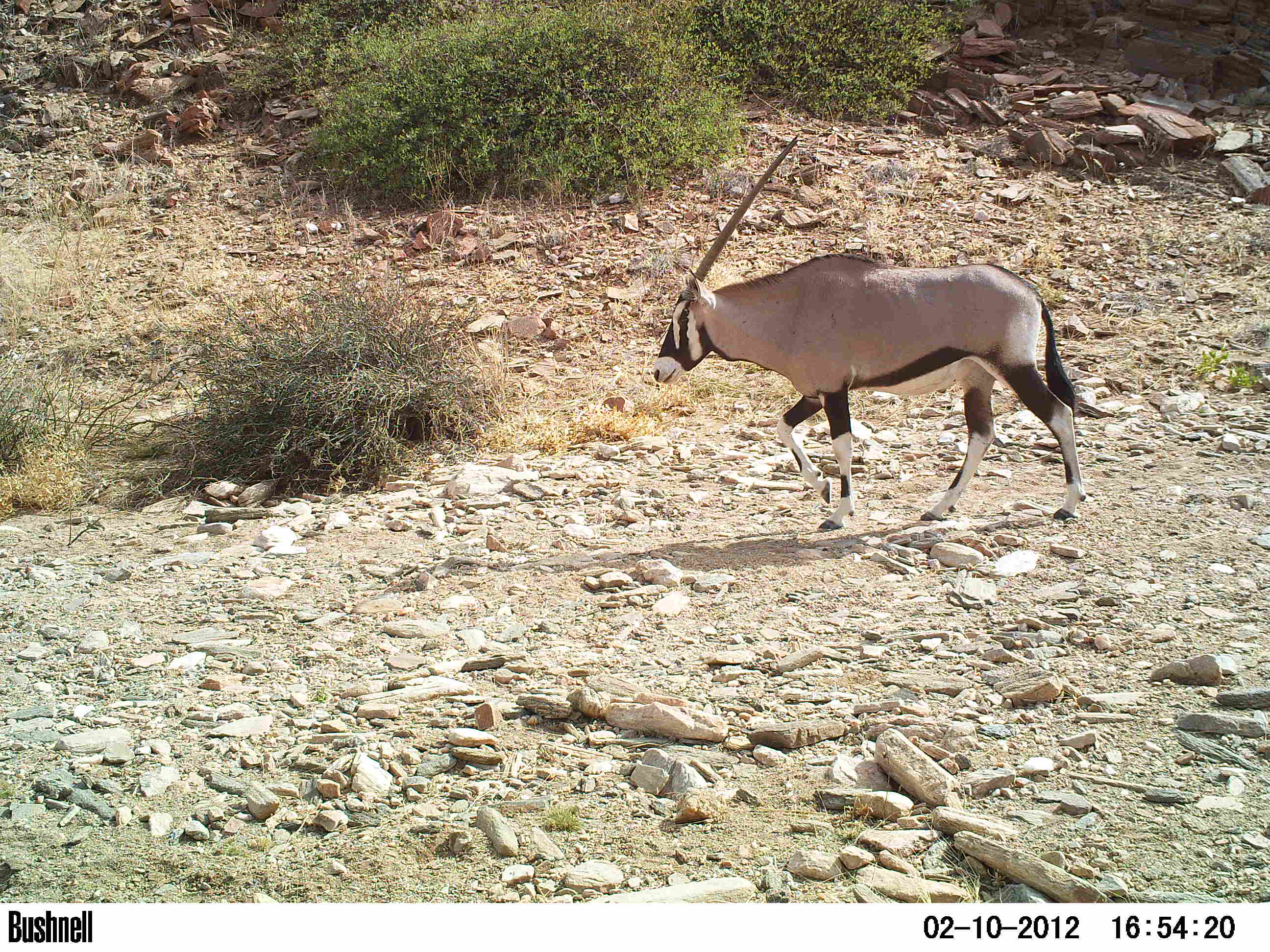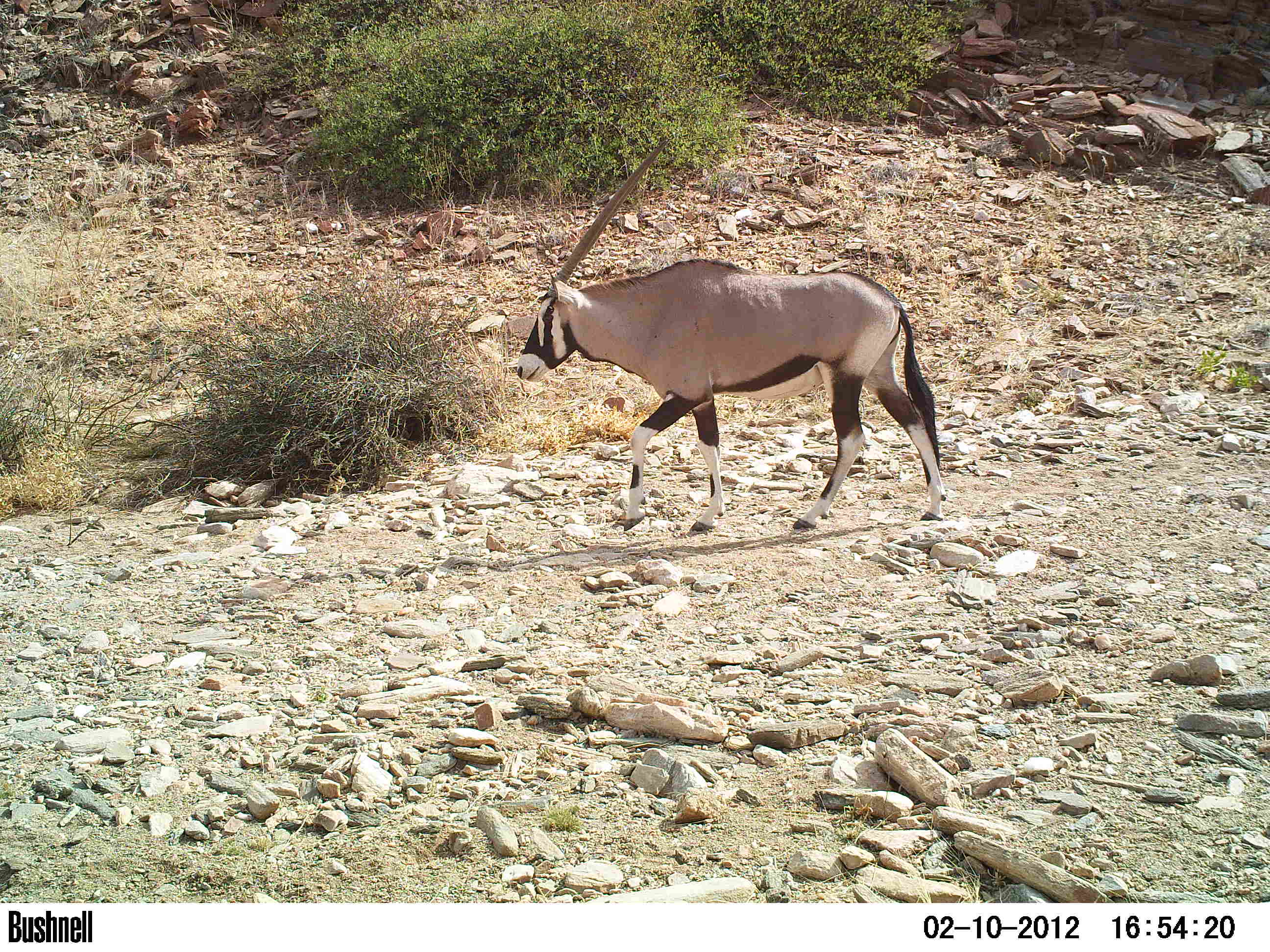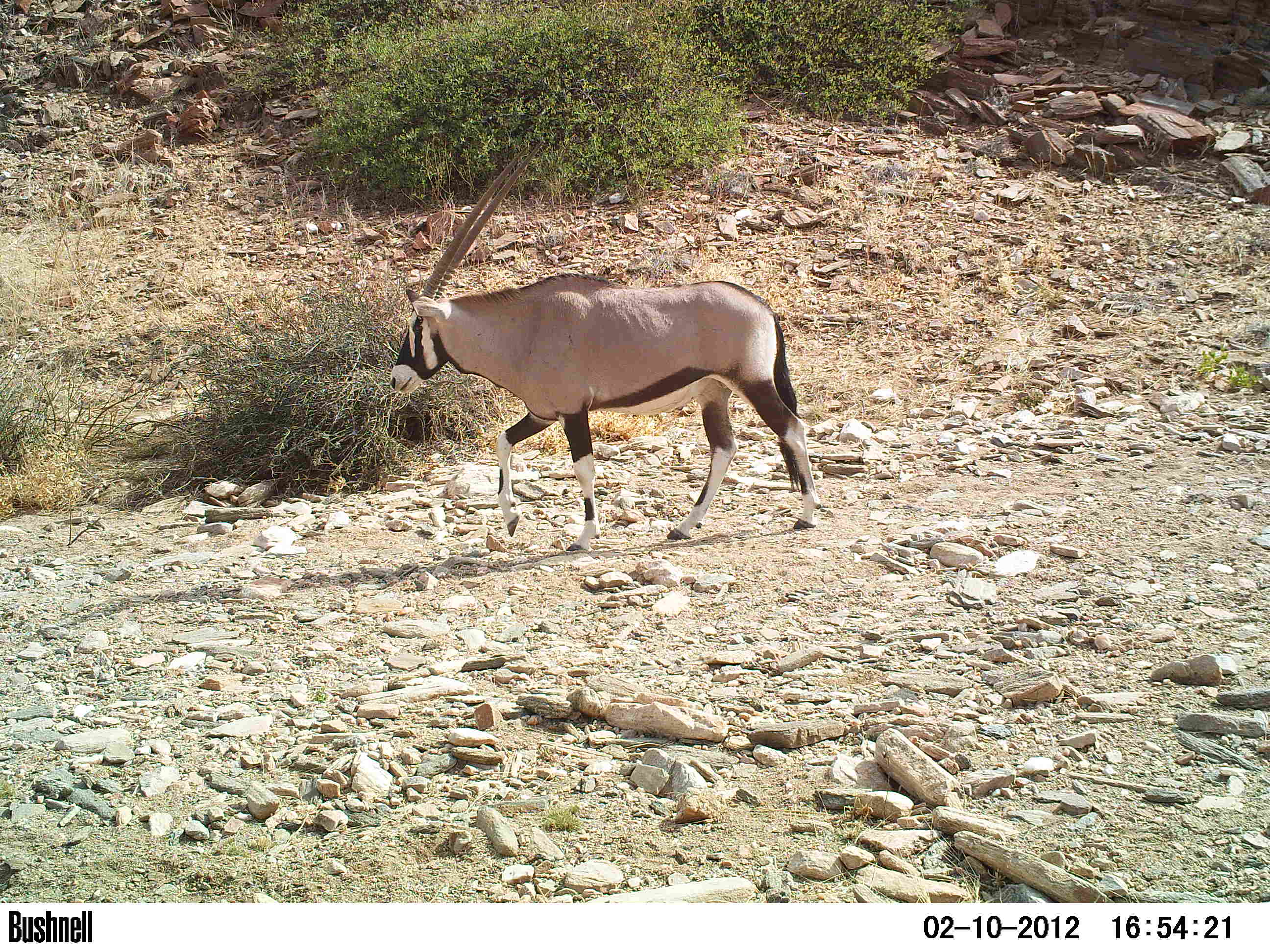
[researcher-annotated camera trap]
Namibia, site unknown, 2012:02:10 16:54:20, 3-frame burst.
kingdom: Animalia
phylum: Chordata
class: Mammalia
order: Artiodactyla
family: Bovidae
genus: Oryx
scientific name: Oryx gazella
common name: gemsbok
Oryx gazella (gemsbok).